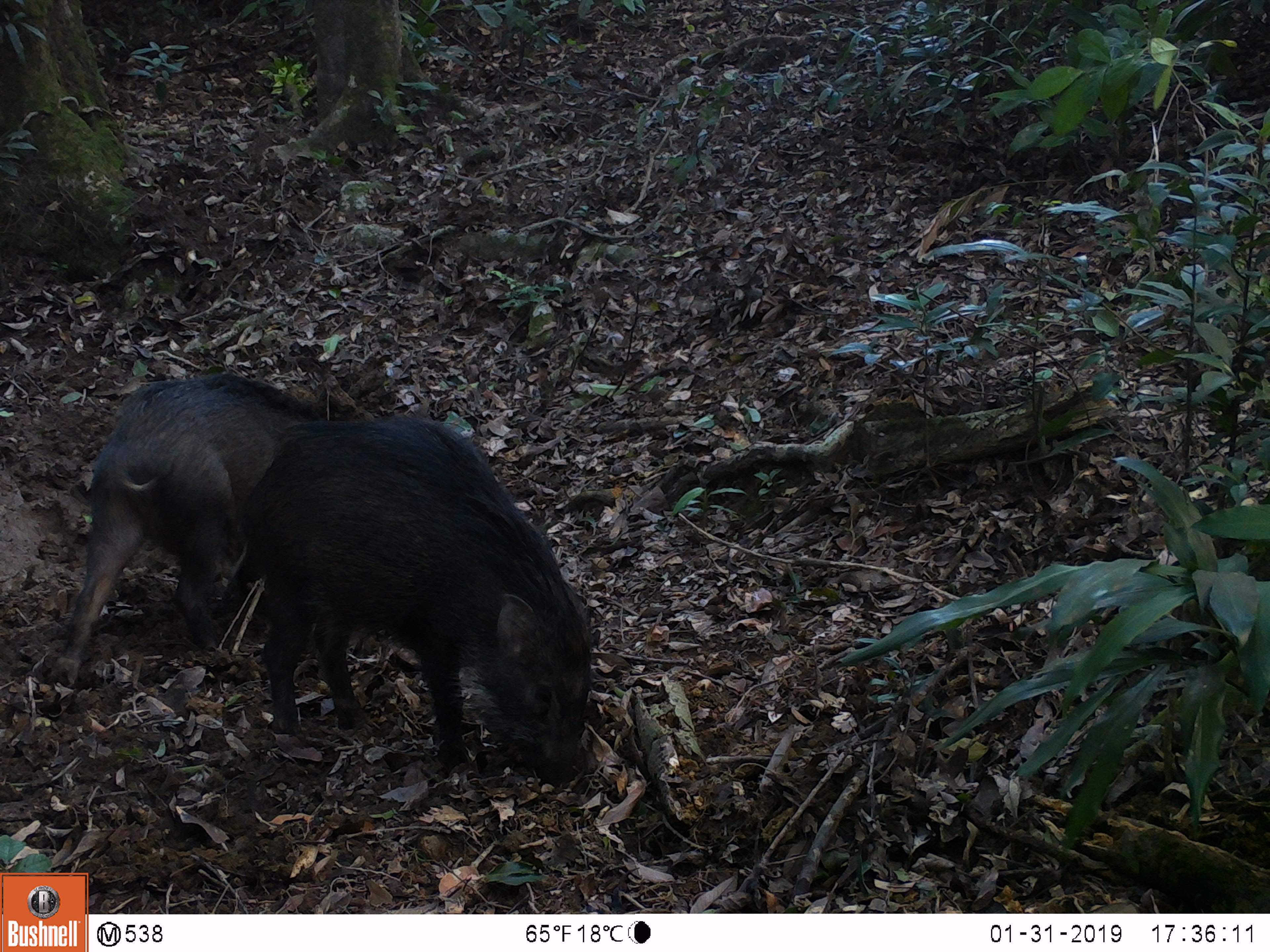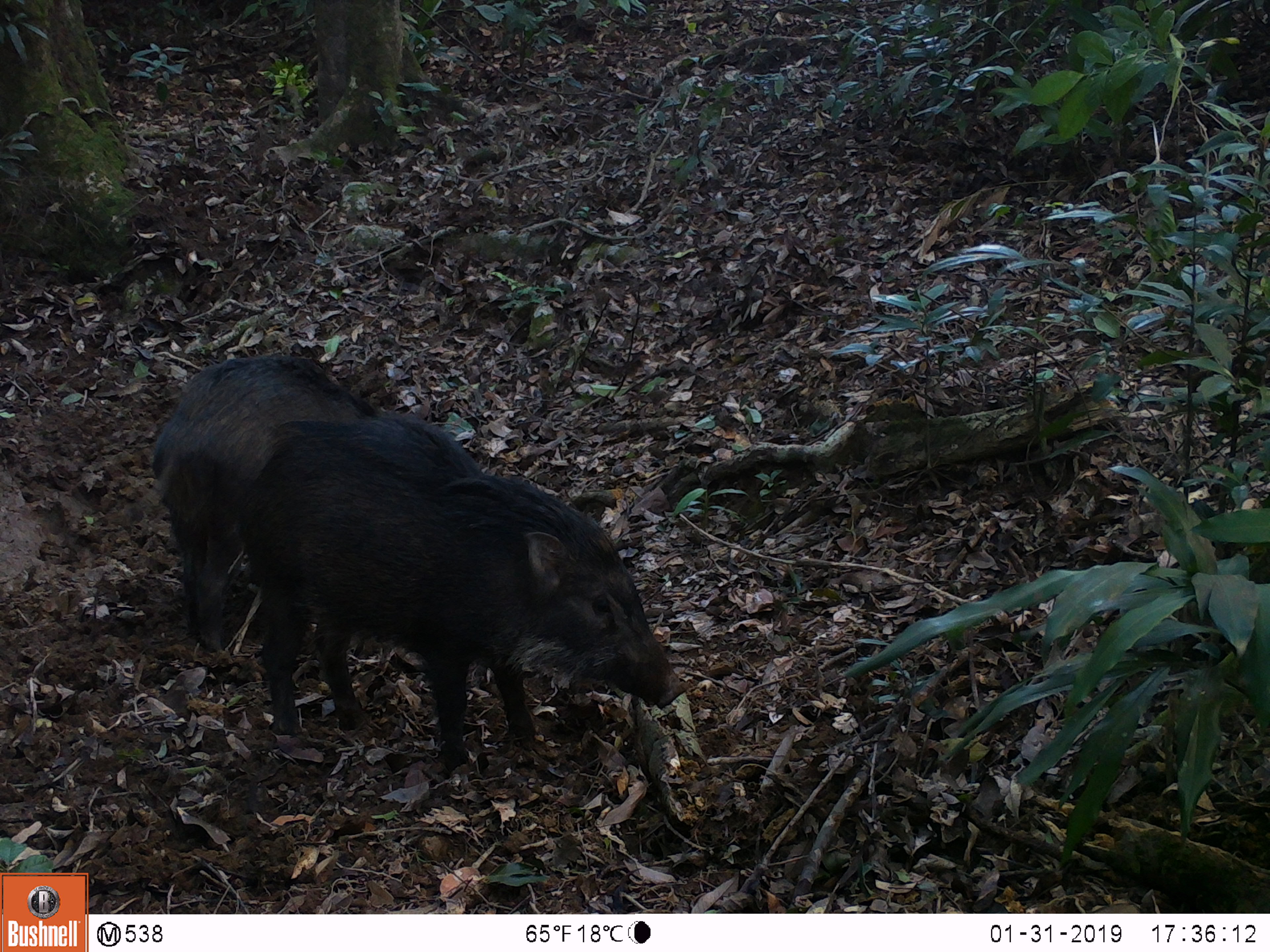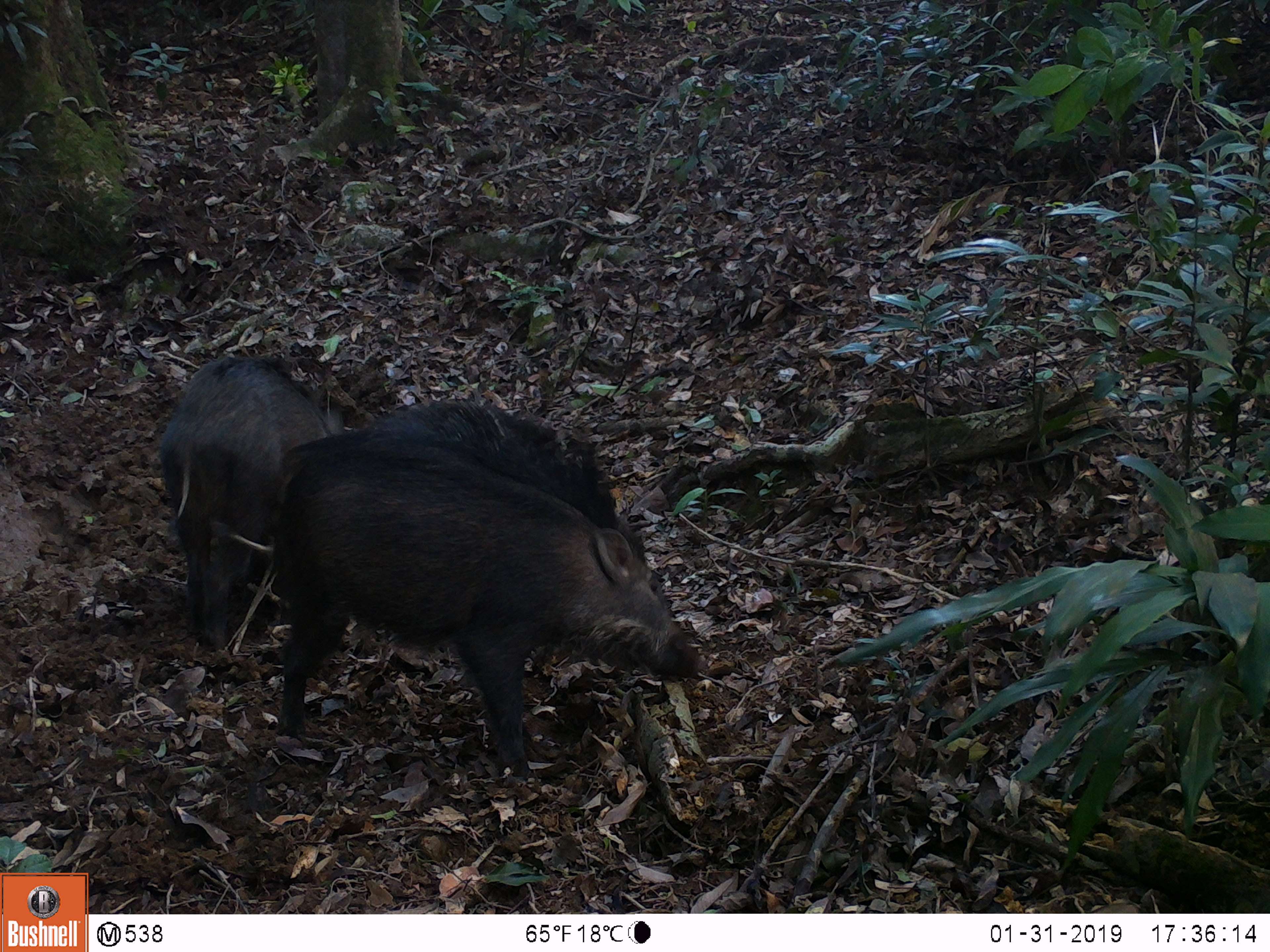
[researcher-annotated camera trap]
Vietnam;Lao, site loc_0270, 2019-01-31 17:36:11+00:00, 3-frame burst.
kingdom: Animalia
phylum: Chordata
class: Mammalia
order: Artiodactyla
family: Suidae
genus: Sus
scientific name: Sus scrofa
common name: eurasian wild pig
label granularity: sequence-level